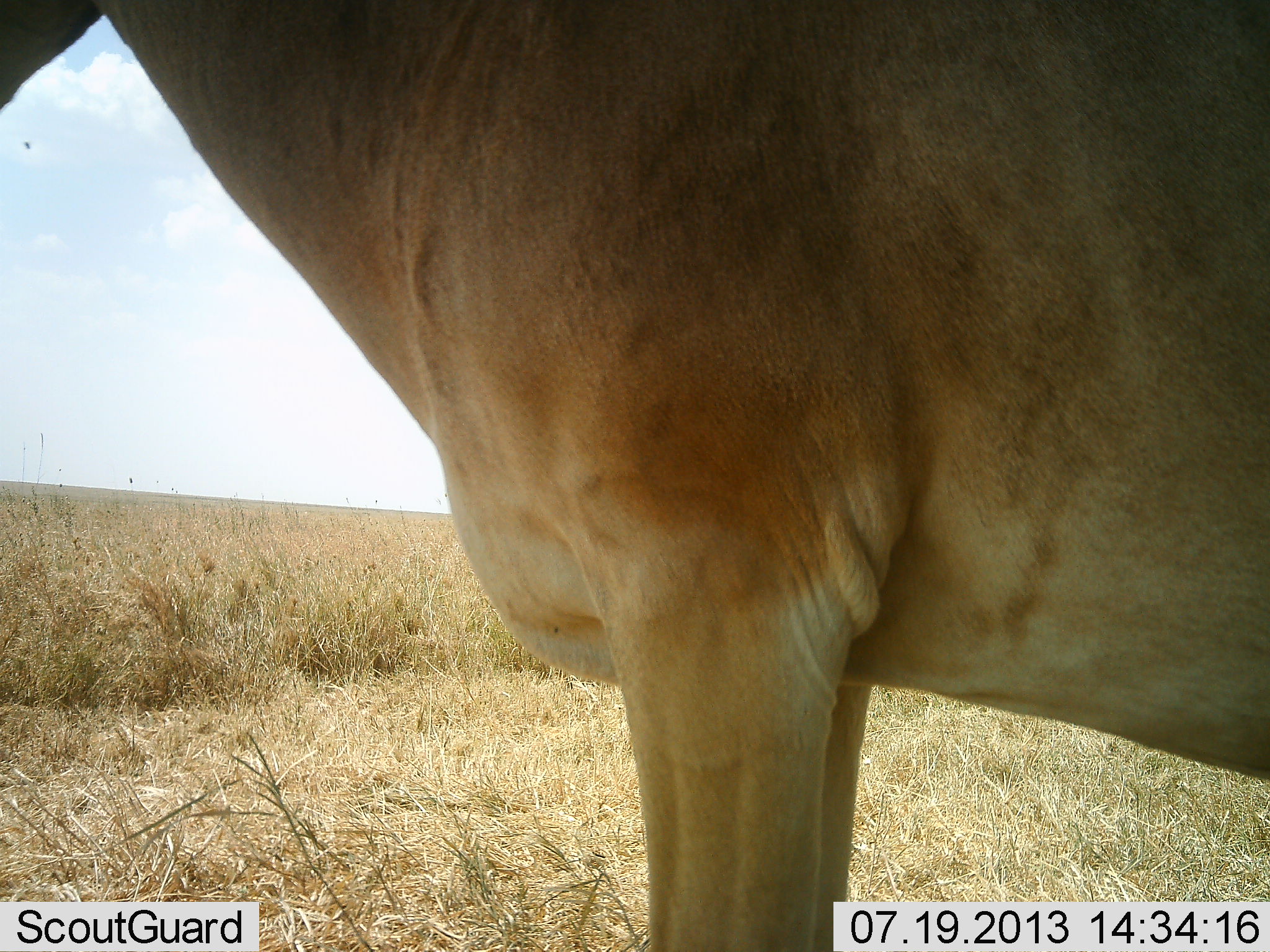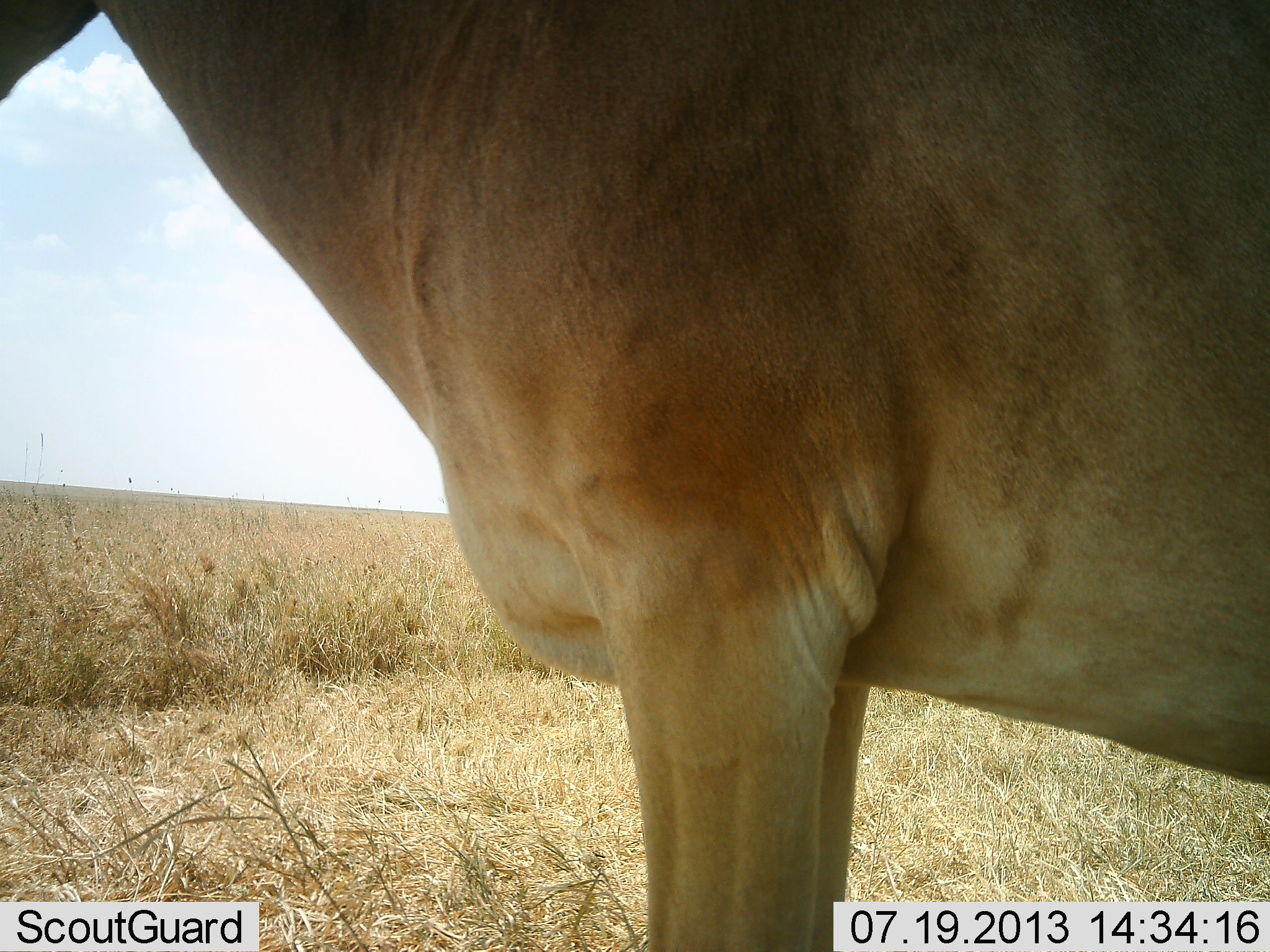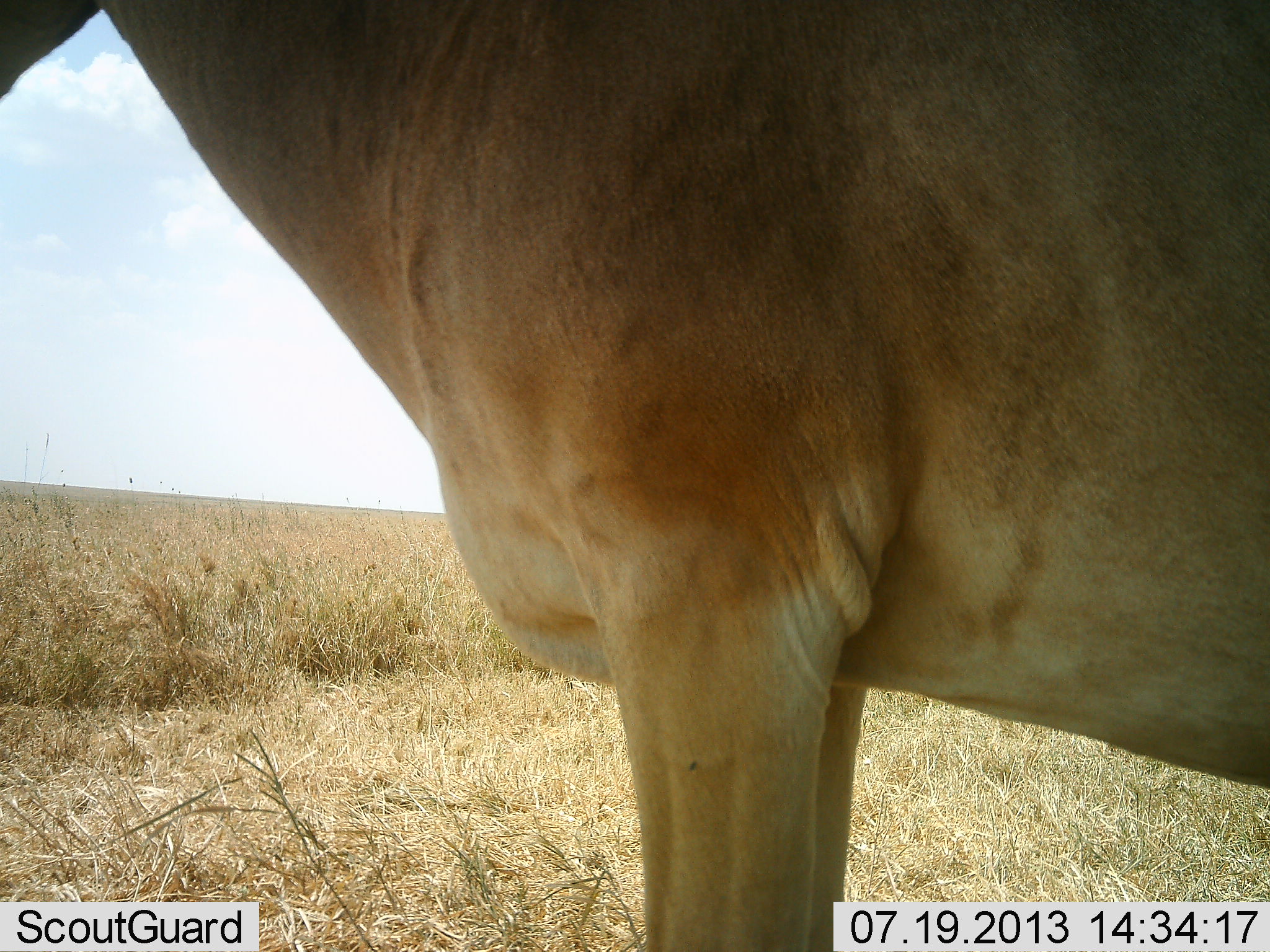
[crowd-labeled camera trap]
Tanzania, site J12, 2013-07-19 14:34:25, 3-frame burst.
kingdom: Animalia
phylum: Chordata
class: Mammalia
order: Artiodactyla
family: Bovidae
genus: Alcelaphus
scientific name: Alcelaphus buselaphus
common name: hartebeest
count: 1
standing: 100%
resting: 0%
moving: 0%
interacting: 0%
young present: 0%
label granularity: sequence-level